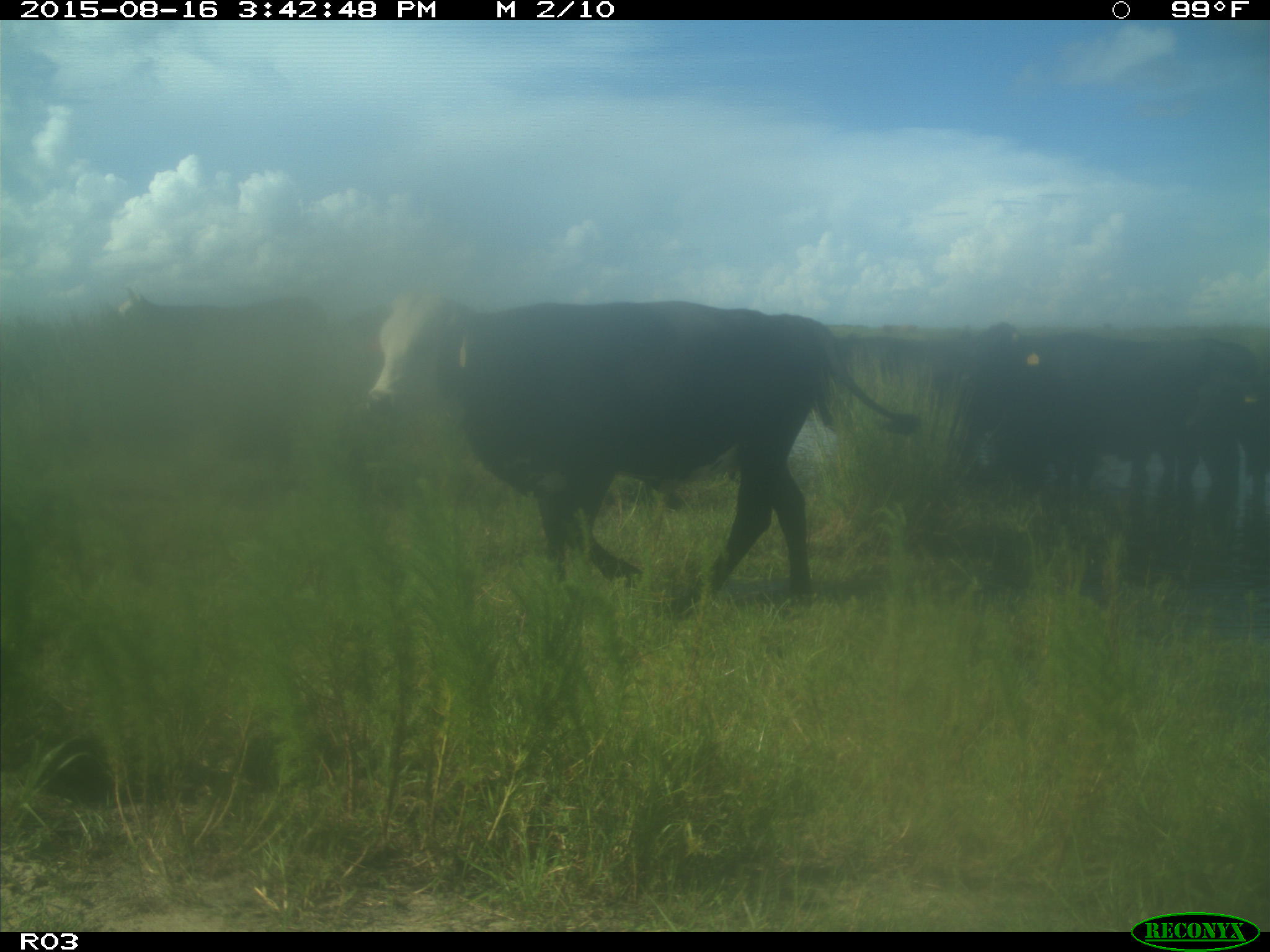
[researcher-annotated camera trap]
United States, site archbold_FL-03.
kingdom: Animalia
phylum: Chordata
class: Mammalia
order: Artiodactyla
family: Bovidae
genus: Bos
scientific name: Bos taurus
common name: domestic cow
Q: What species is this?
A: Bos taurus (domestic cow).